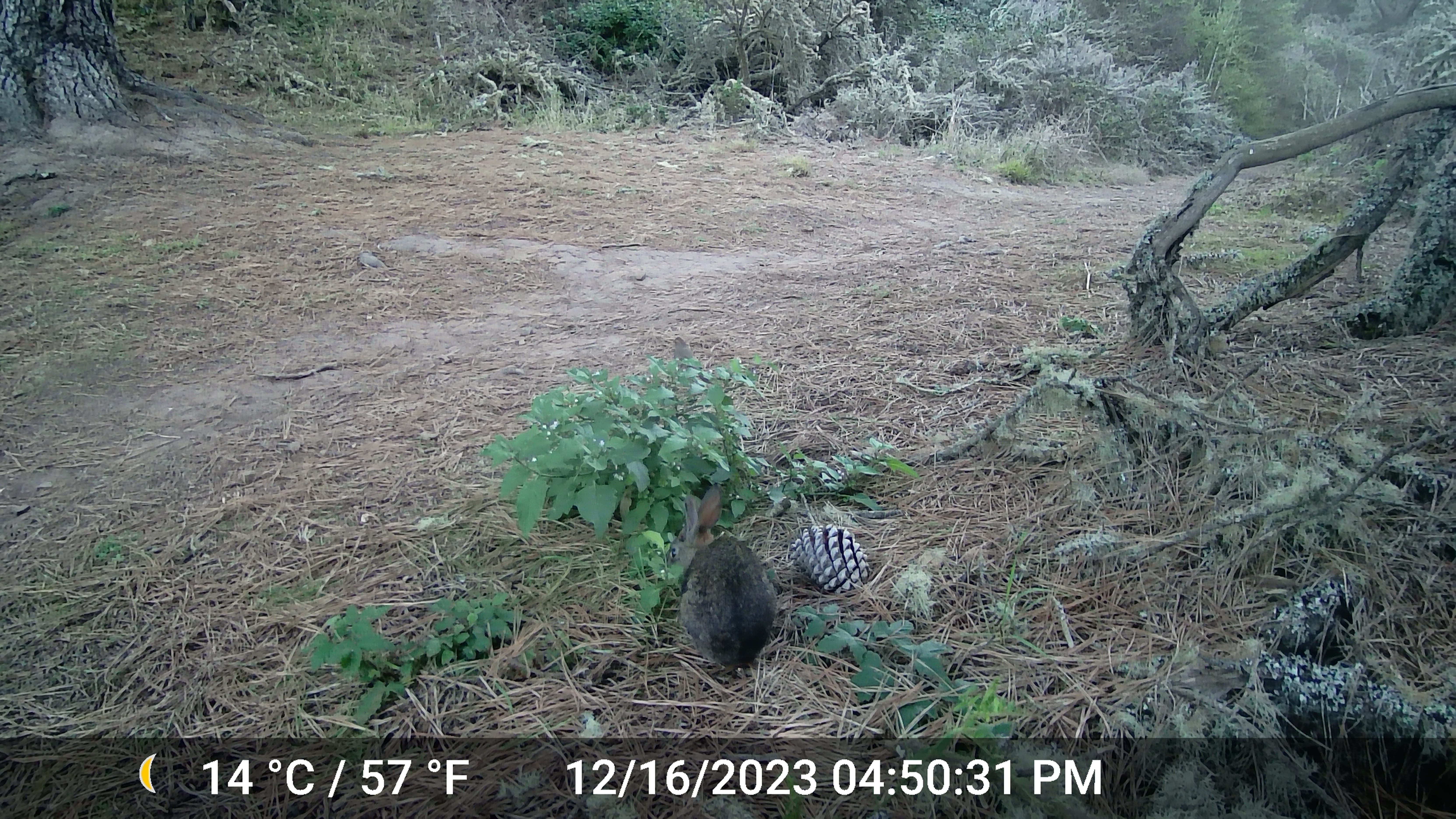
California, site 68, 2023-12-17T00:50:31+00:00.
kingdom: Animalia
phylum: Chordata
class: Mammalia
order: Lagomorpha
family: Leporidae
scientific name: Leporidae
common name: rabbit